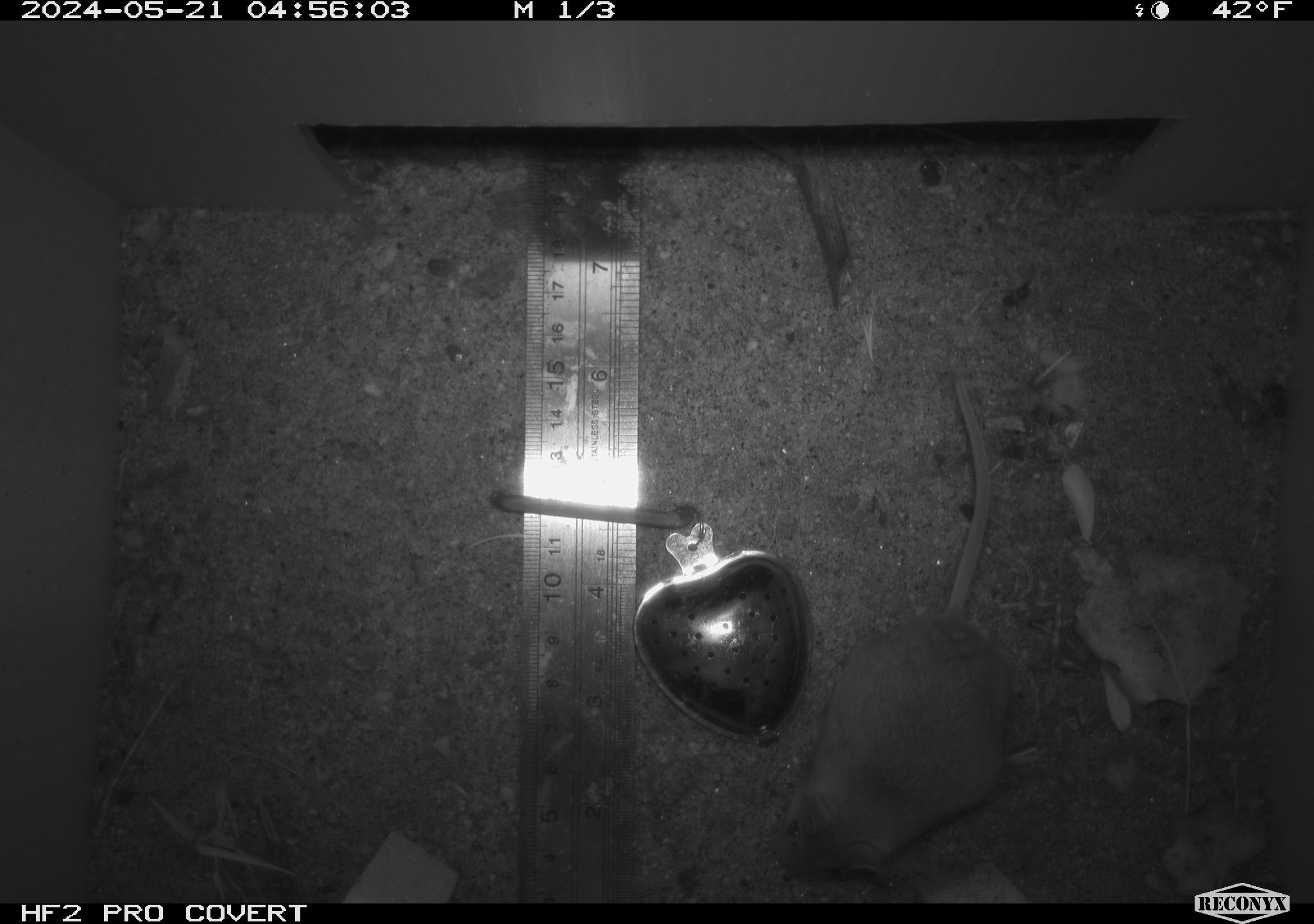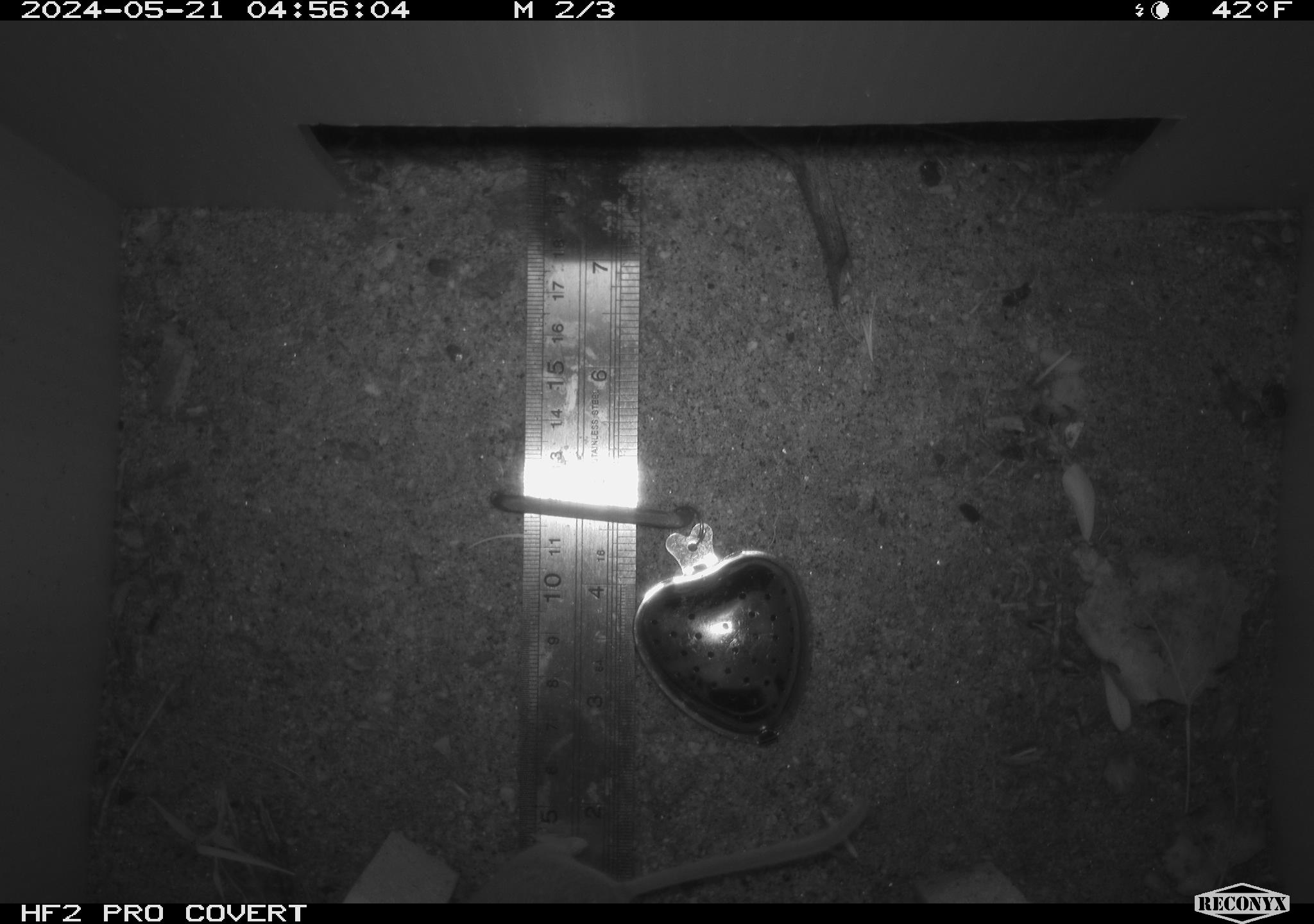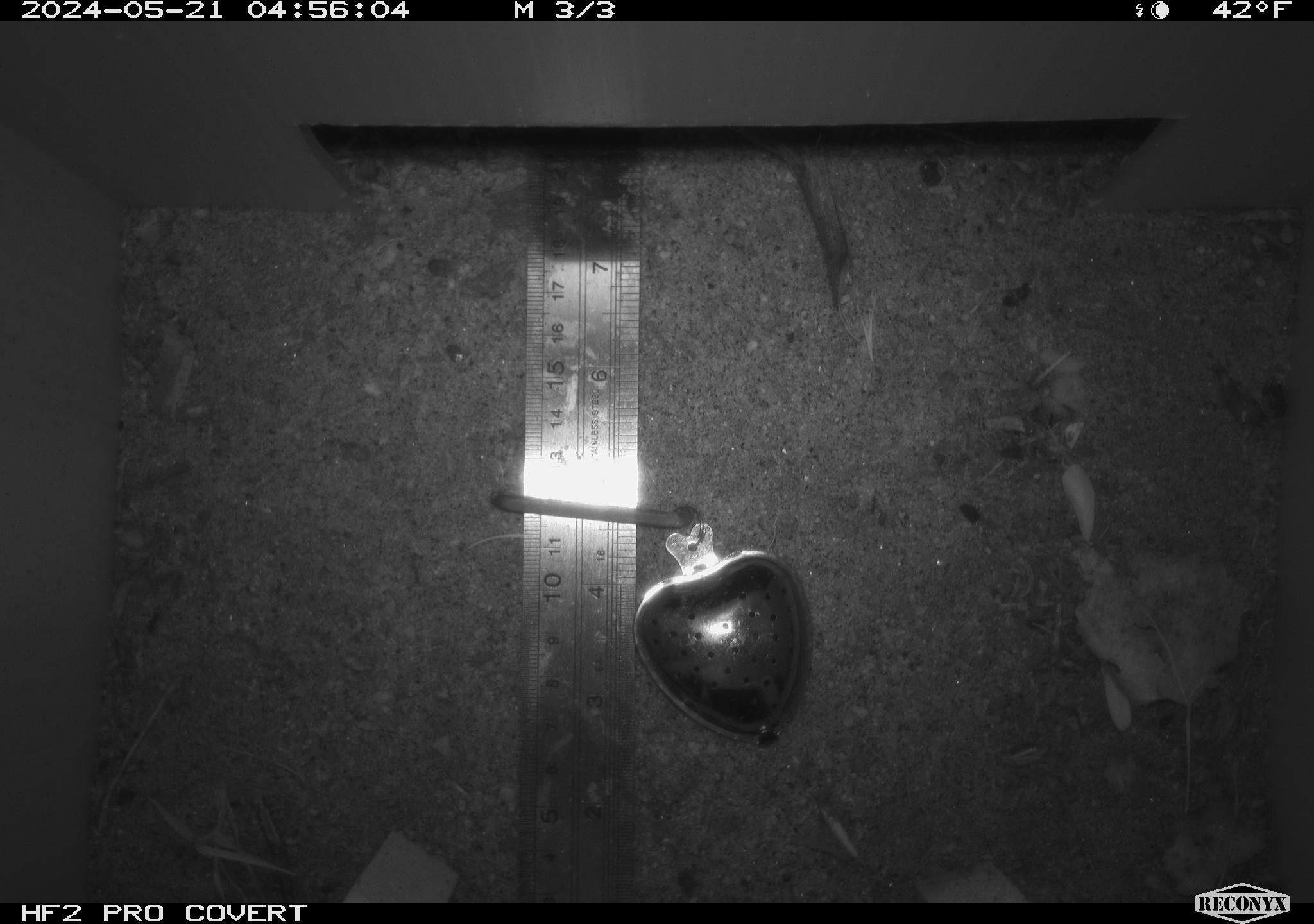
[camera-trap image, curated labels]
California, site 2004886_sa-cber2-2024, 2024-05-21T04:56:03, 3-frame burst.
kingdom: Animalia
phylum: Chordata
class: Mammalia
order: Rodentia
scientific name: Rodentia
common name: mouse species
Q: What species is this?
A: Mouse species (Rodentia).